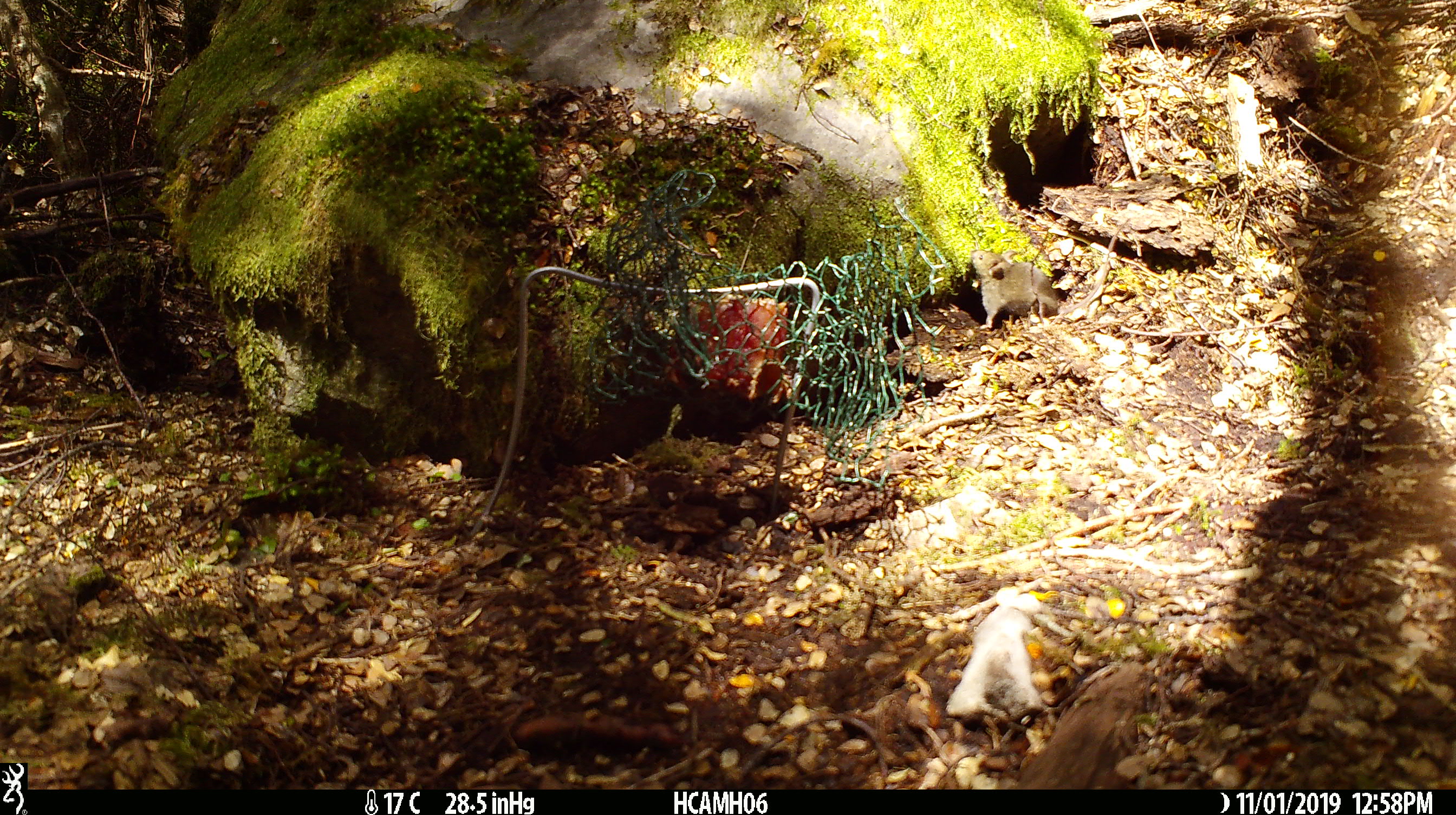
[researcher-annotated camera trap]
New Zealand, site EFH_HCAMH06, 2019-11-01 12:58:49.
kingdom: Animalia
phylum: Chordata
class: Mammalia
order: Rodentia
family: Muridae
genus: Mus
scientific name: Mus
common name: mouse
Mouse (Mus).